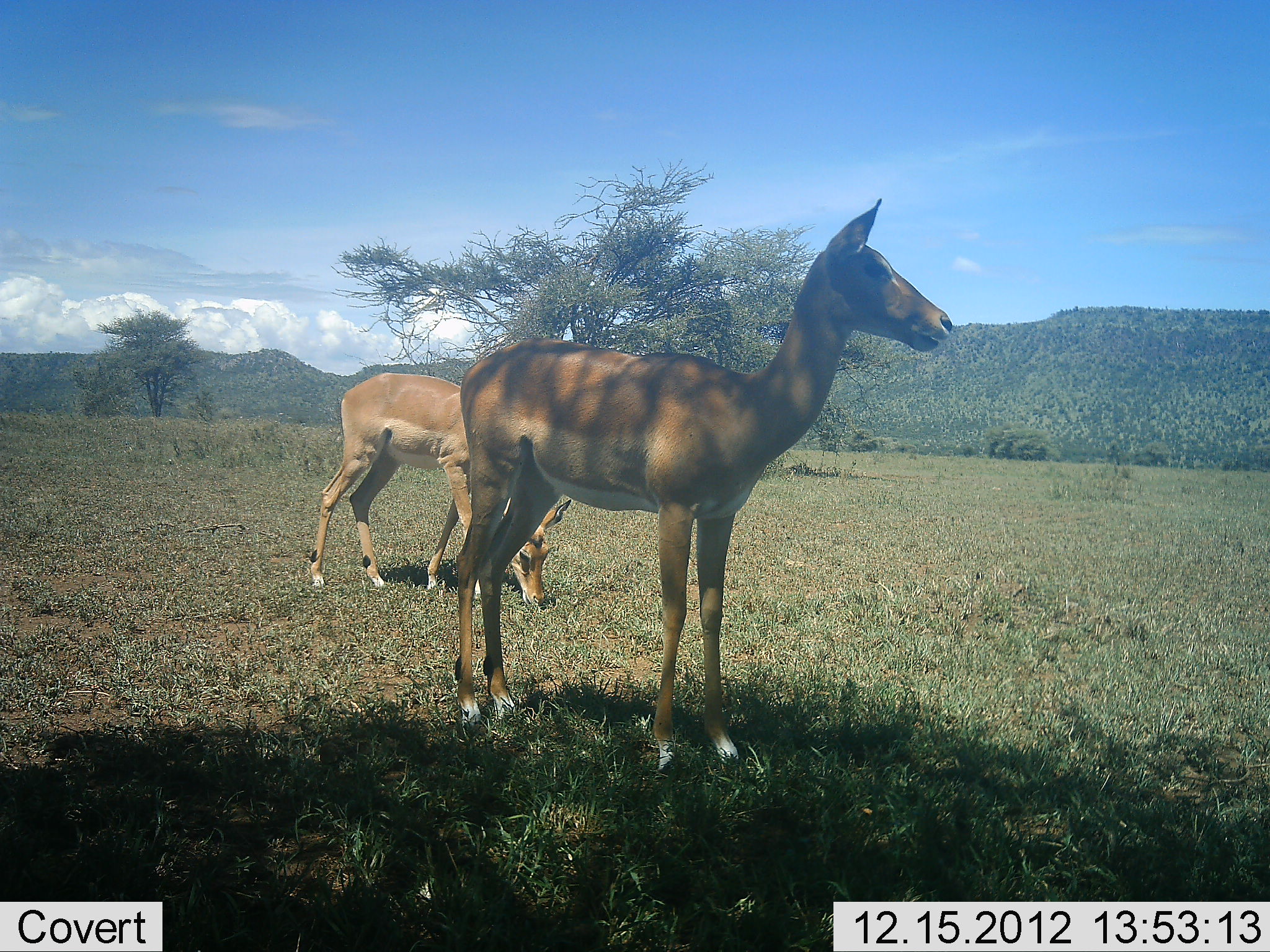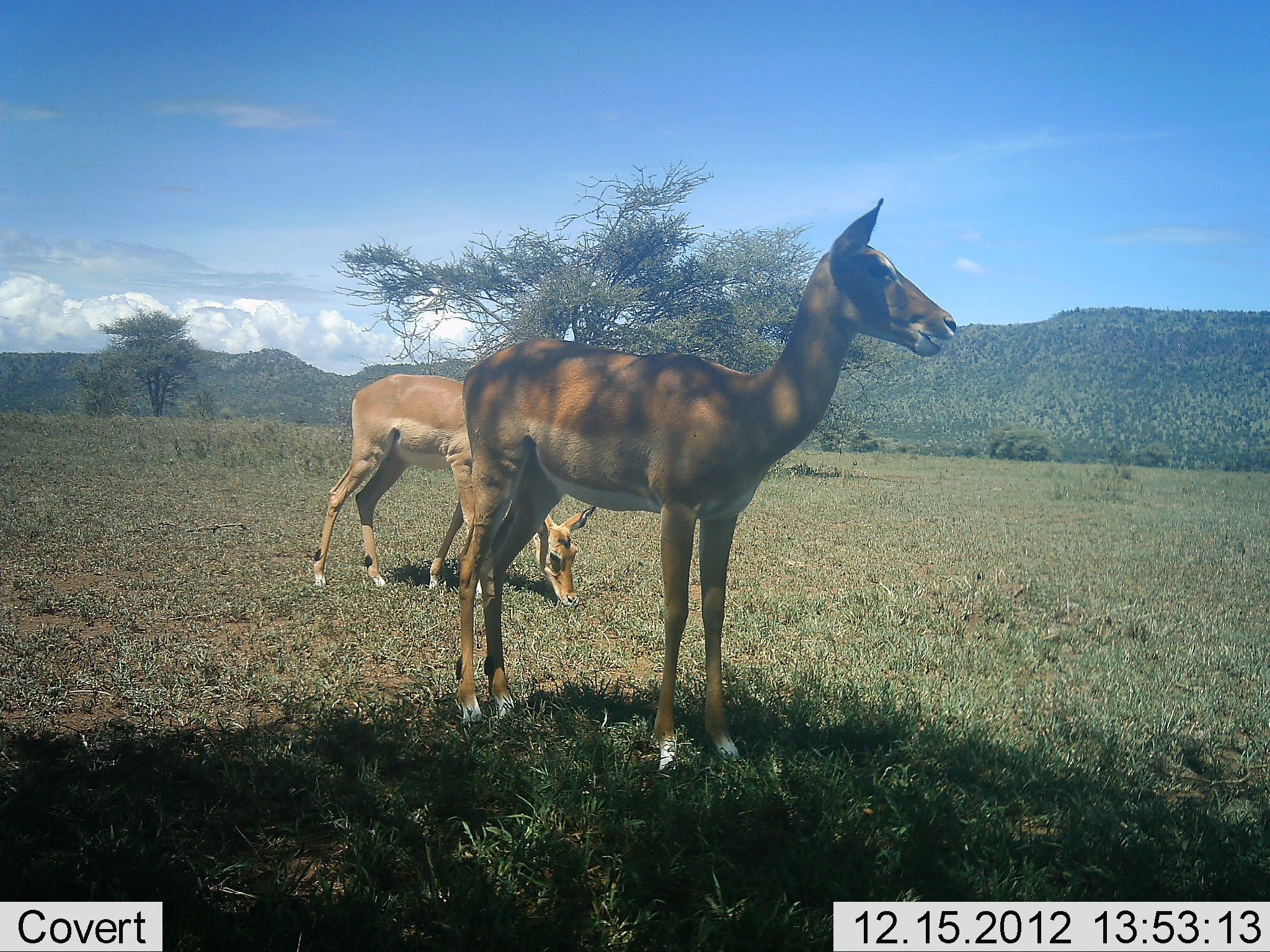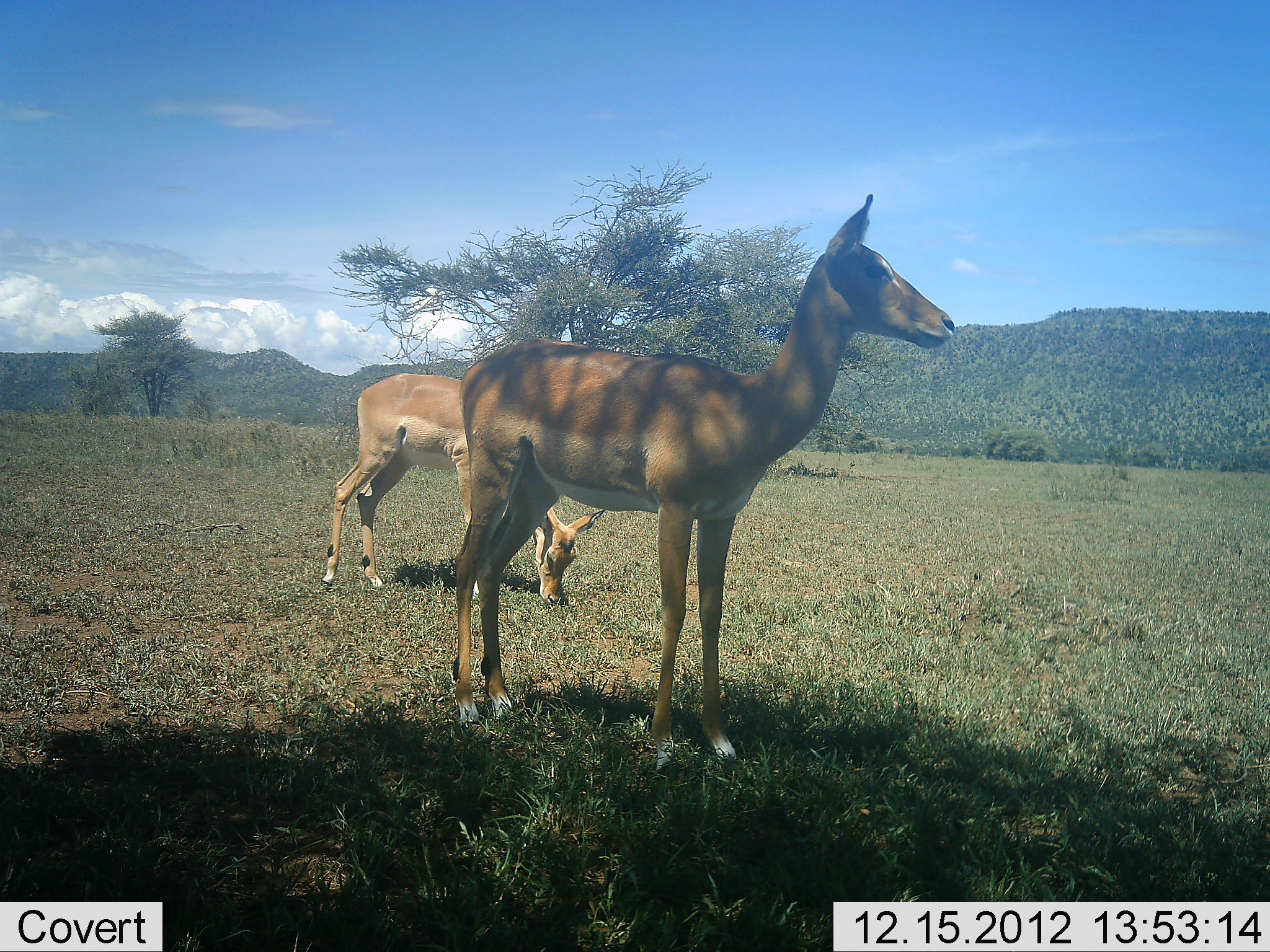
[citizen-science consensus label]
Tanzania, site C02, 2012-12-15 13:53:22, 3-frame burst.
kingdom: Animalia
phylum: Chordata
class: Mammalia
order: Artiodactyla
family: Bovidae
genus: Aepyceros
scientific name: Aepyceros melampus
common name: impala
Impala (Aepyceros melampus), count 2. Behavior (volunteer vote fractions): standing 80%, resting 0%, moving 0%, interacting 0%. Young present (vote fraction): 0%. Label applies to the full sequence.